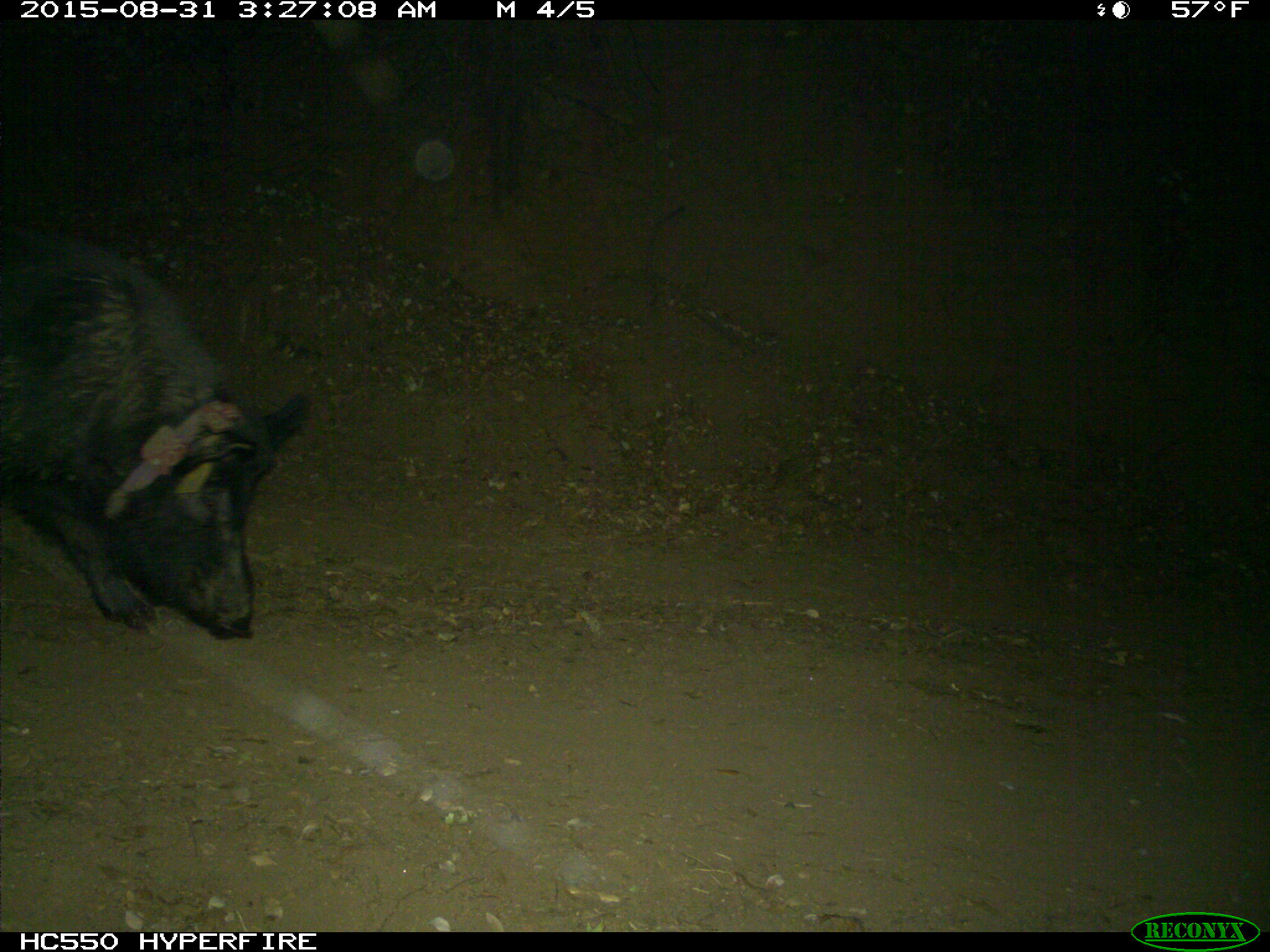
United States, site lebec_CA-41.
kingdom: Animalia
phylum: Chordata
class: Mammalia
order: Artiodactyla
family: Suidae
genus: Sus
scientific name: Sus scrofa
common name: wild boar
Sus scrofa (wild boar).